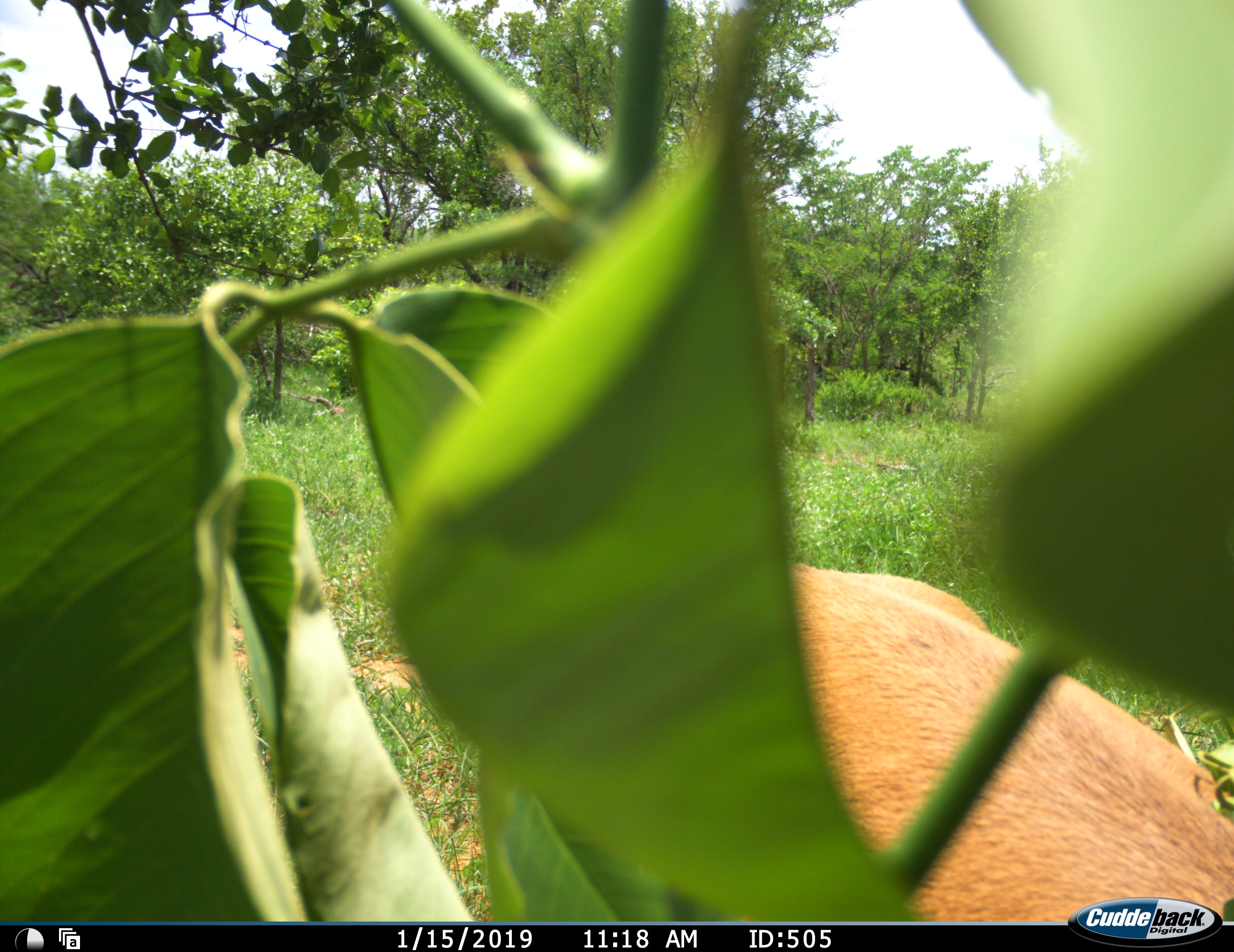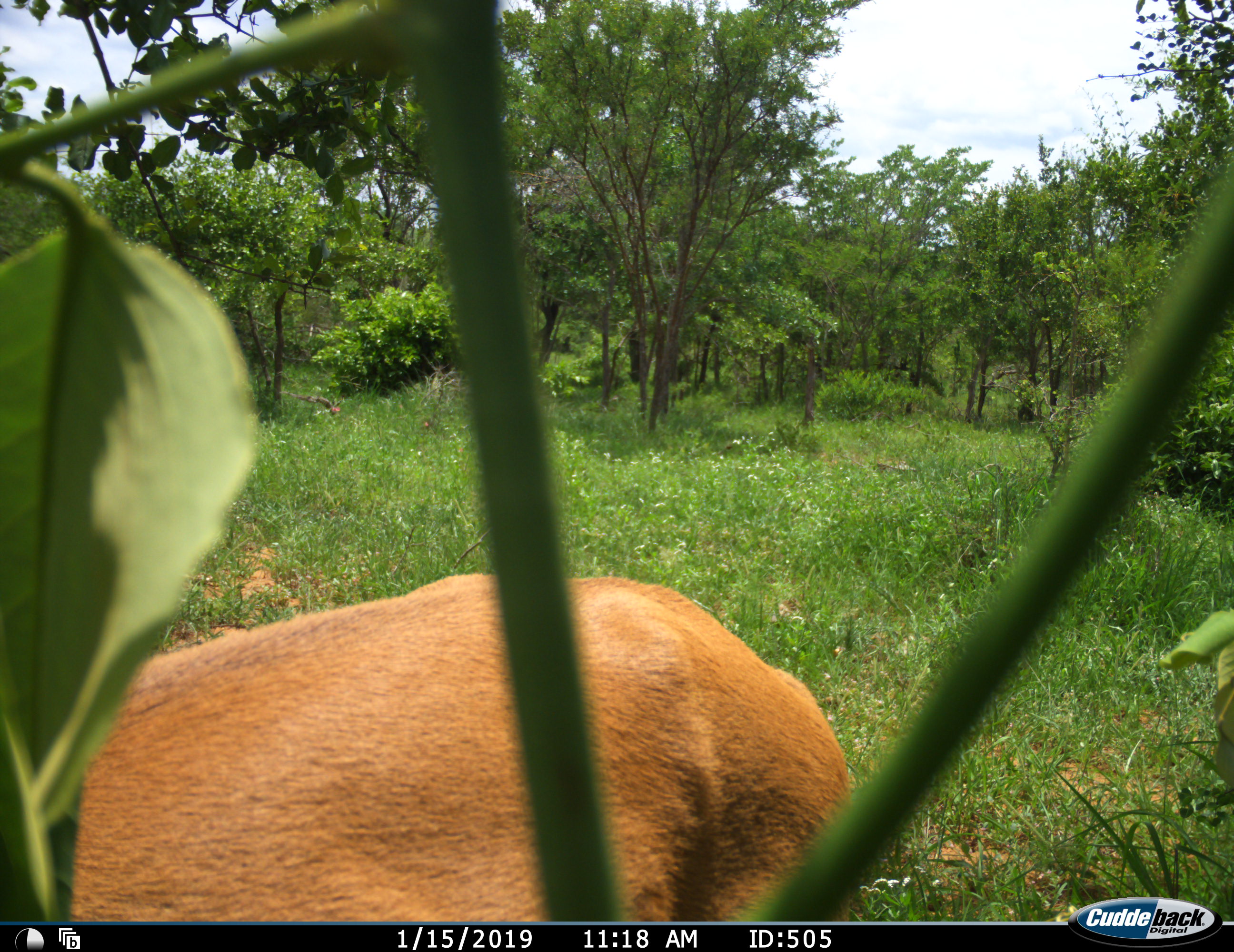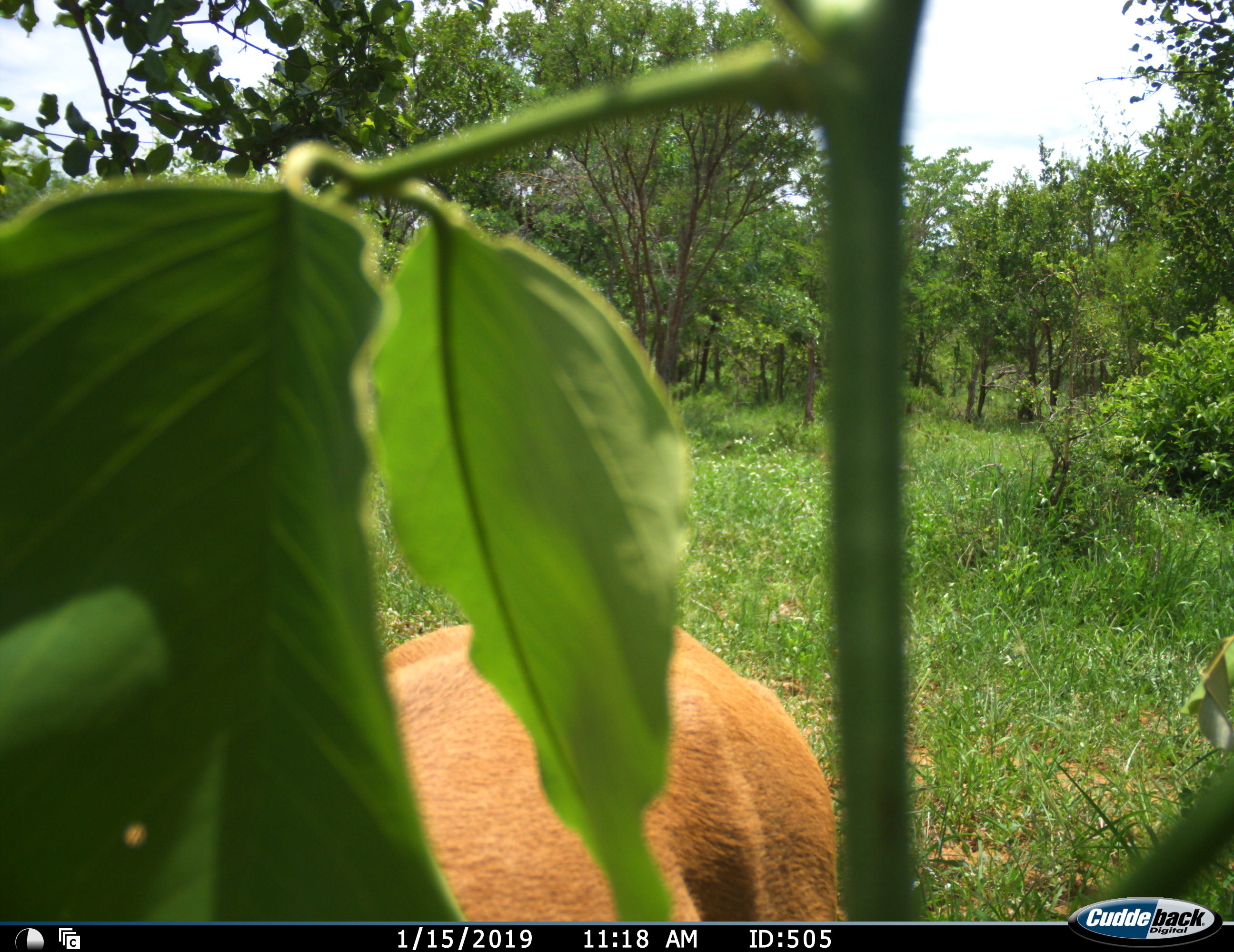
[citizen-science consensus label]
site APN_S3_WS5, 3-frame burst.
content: unidentified animal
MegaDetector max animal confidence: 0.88